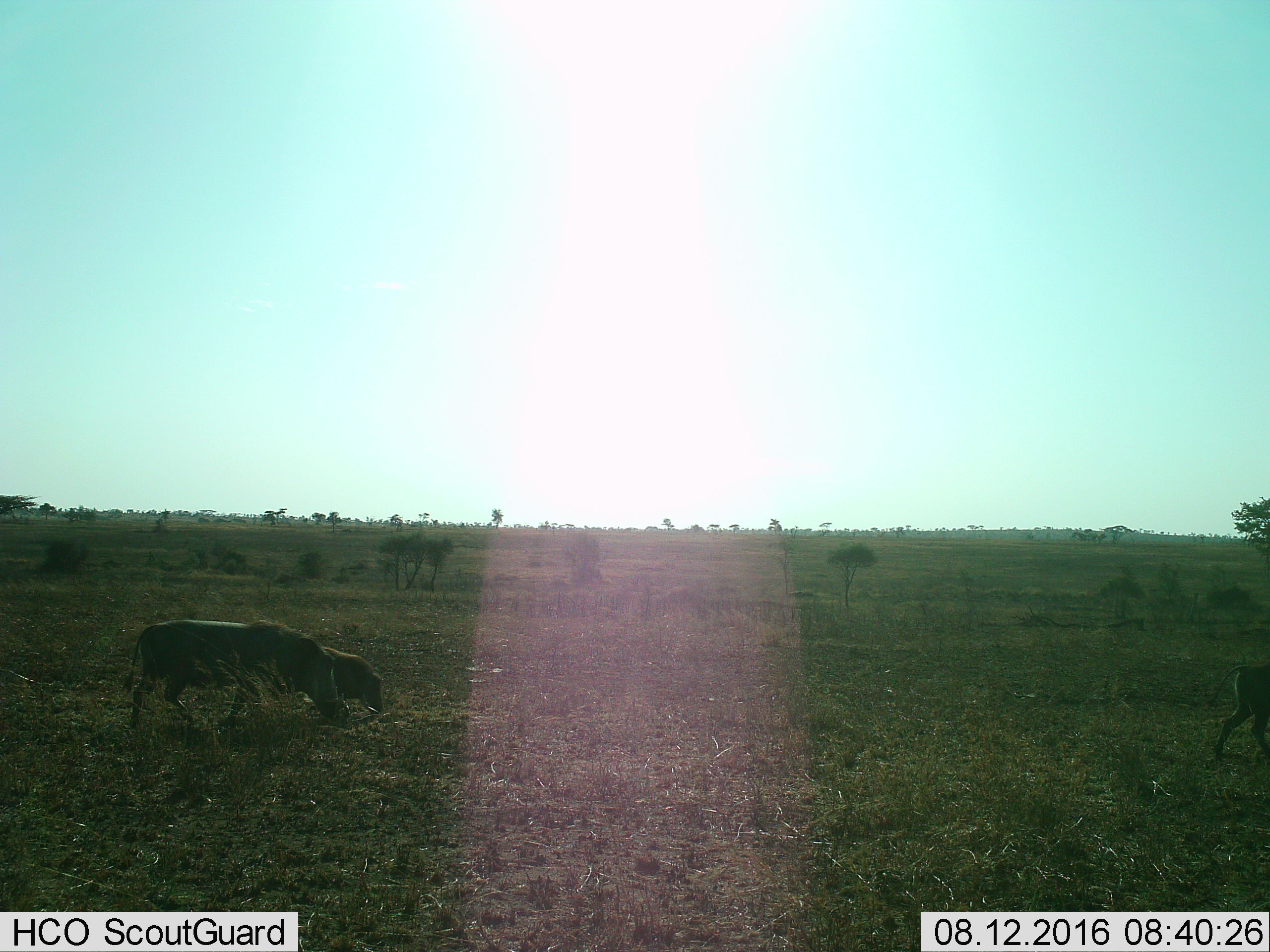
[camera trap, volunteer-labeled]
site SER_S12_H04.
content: unidentified animal